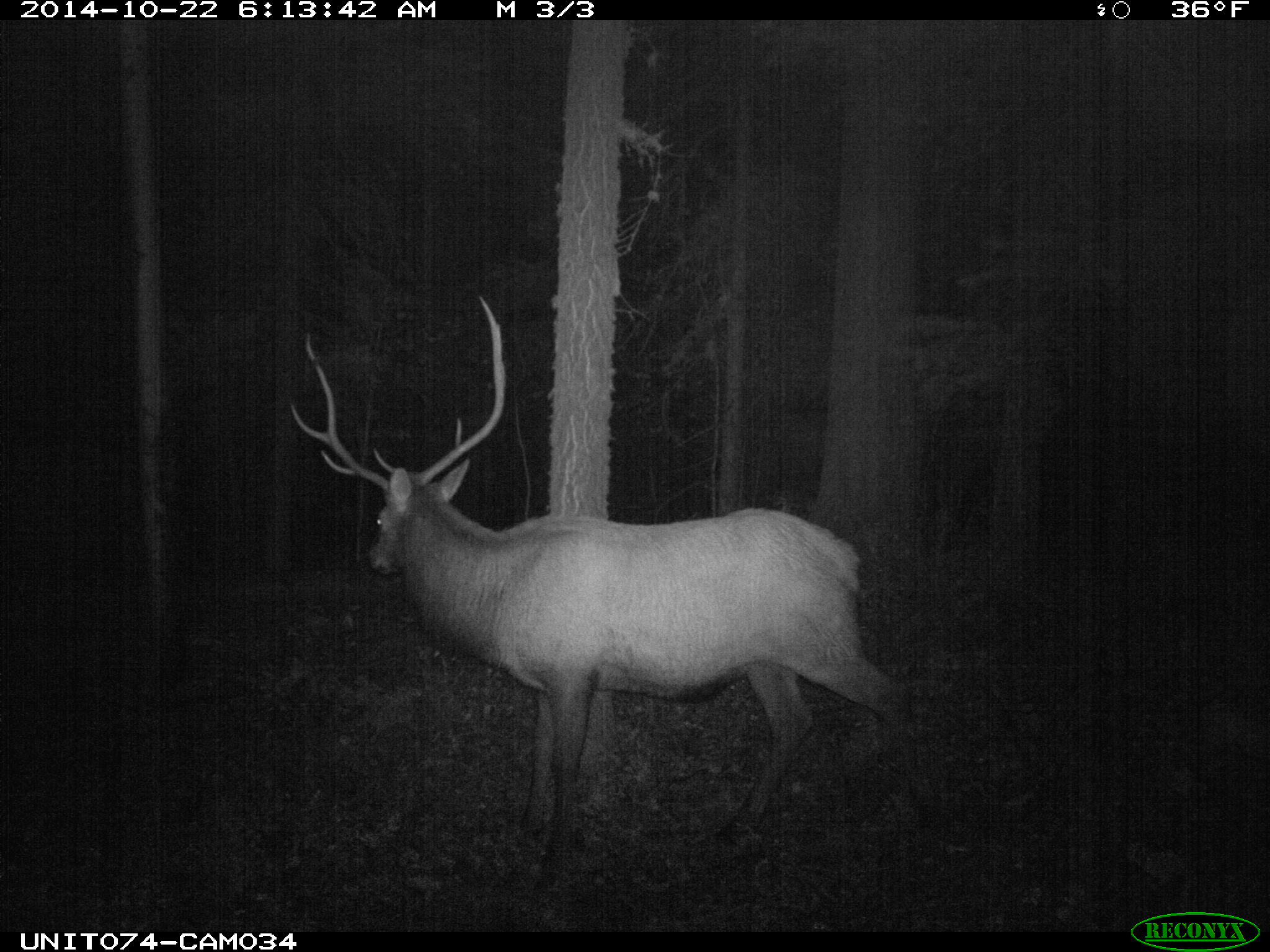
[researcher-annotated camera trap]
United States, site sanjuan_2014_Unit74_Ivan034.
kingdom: Animalia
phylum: Chordata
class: Mammalia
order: Artiodactyla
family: Cervidae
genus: Cervus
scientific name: Cervus elaphus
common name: red deer